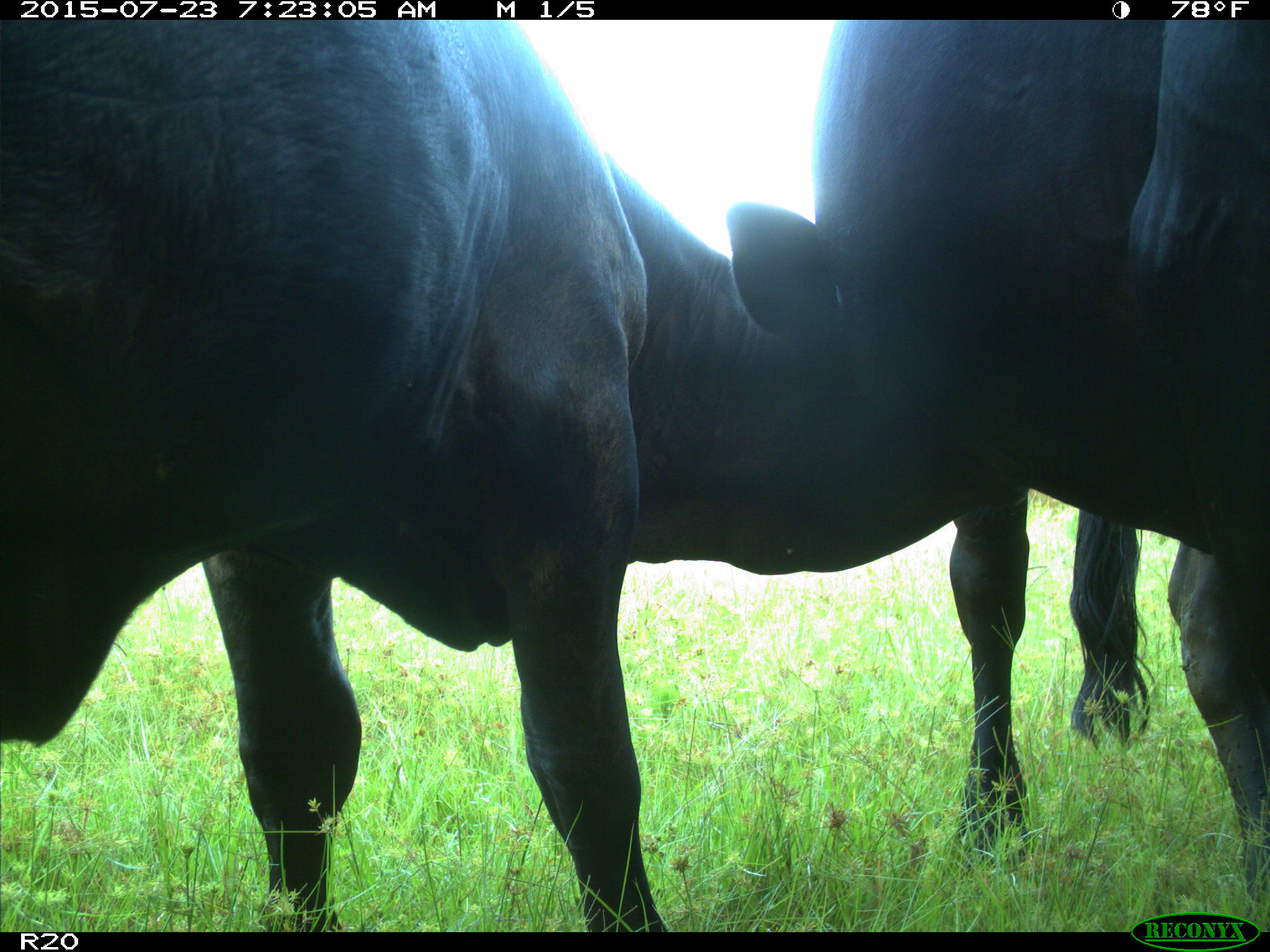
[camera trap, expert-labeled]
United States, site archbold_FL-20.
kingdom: Animalia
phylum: Chordata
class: Mammalia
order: Artiodactyla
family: Bovidae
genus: Bos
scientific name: Bos taurus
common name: domestic cow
Bos taurus (domestic cow).